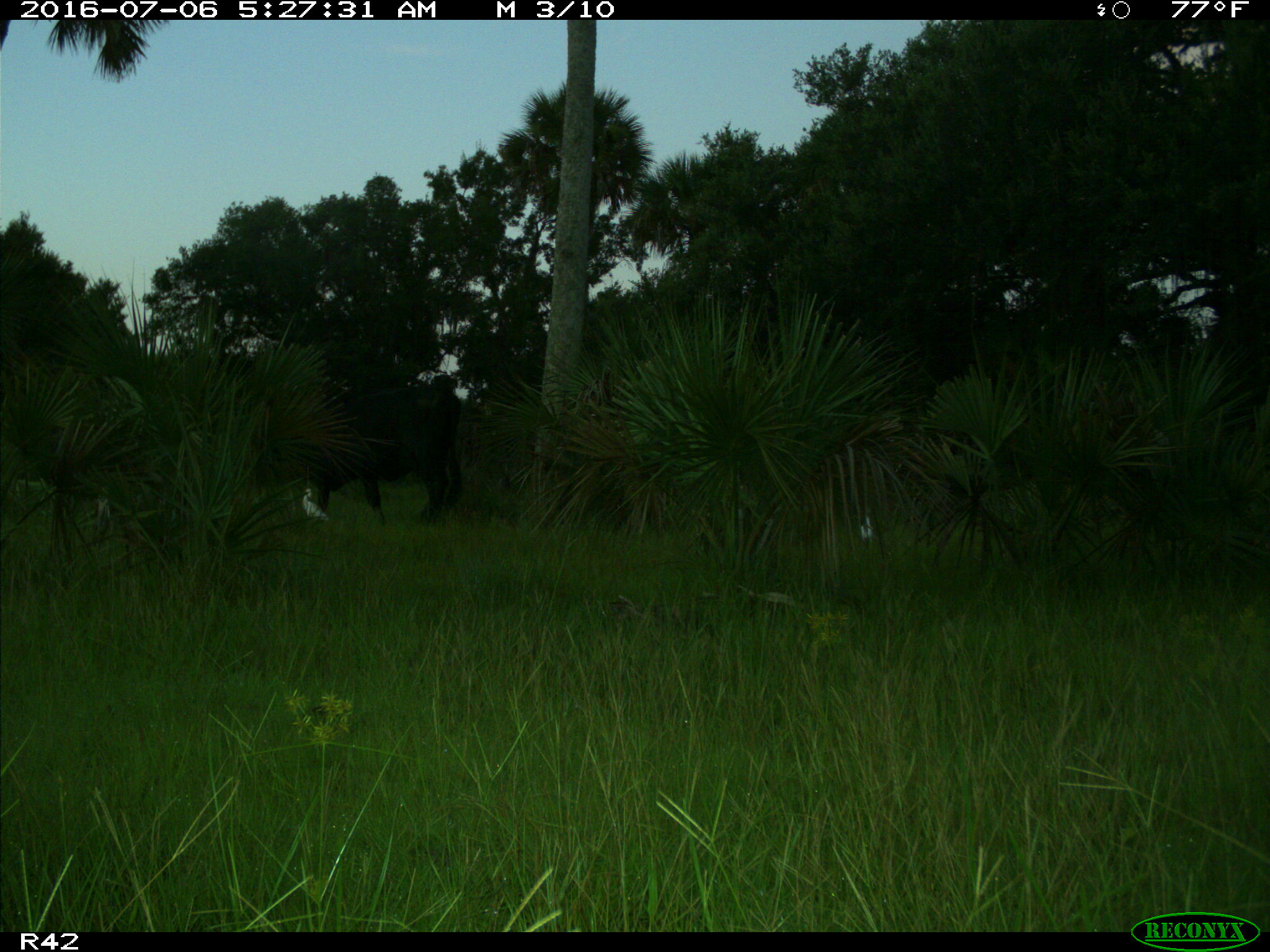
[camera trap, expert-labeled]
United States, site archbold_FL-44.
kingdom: Animalia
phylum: Chordata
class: Mammalia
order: Artiodactyla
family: Bovidae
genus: Bos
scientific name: Bos taurus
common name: domestic cow